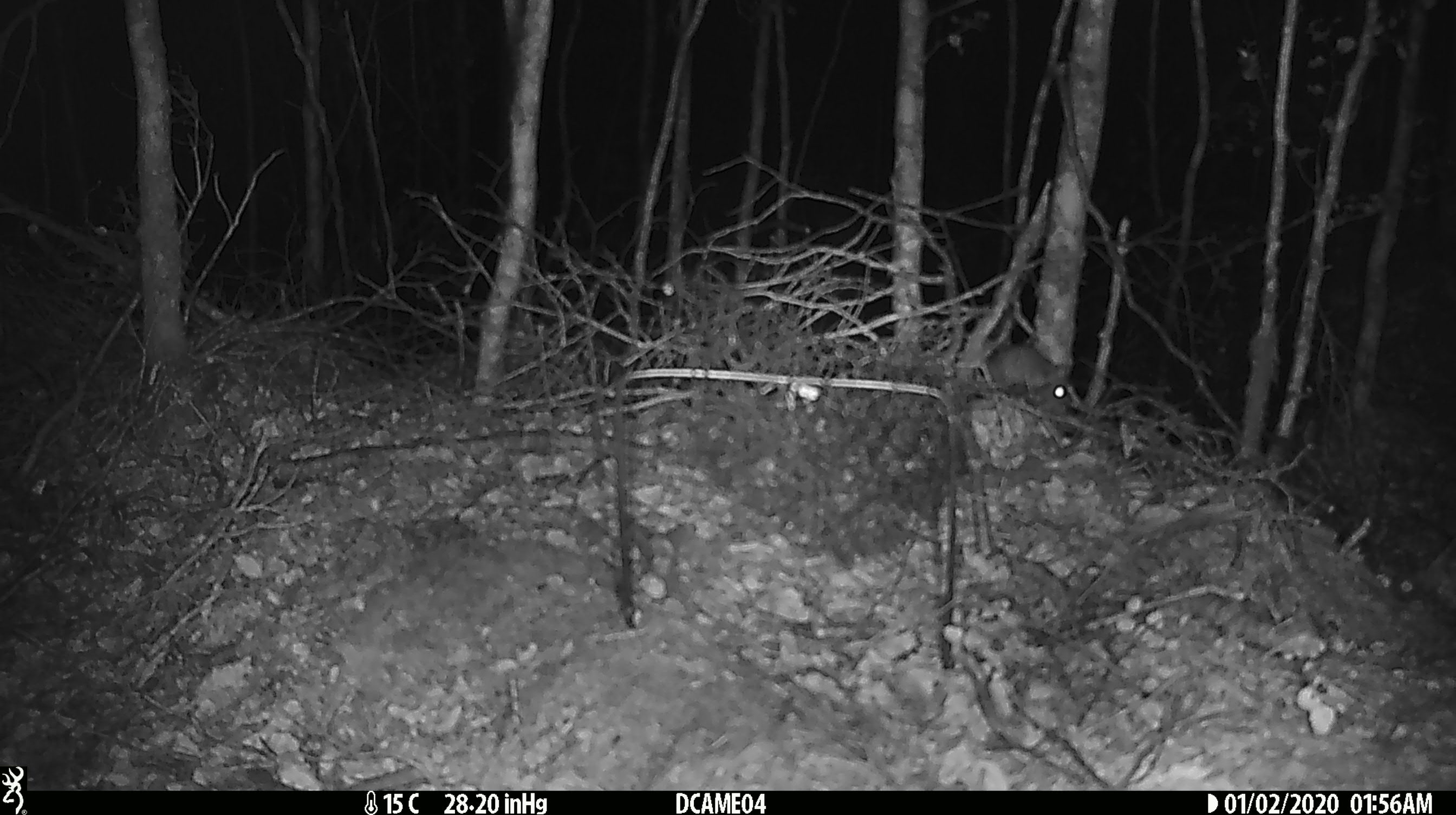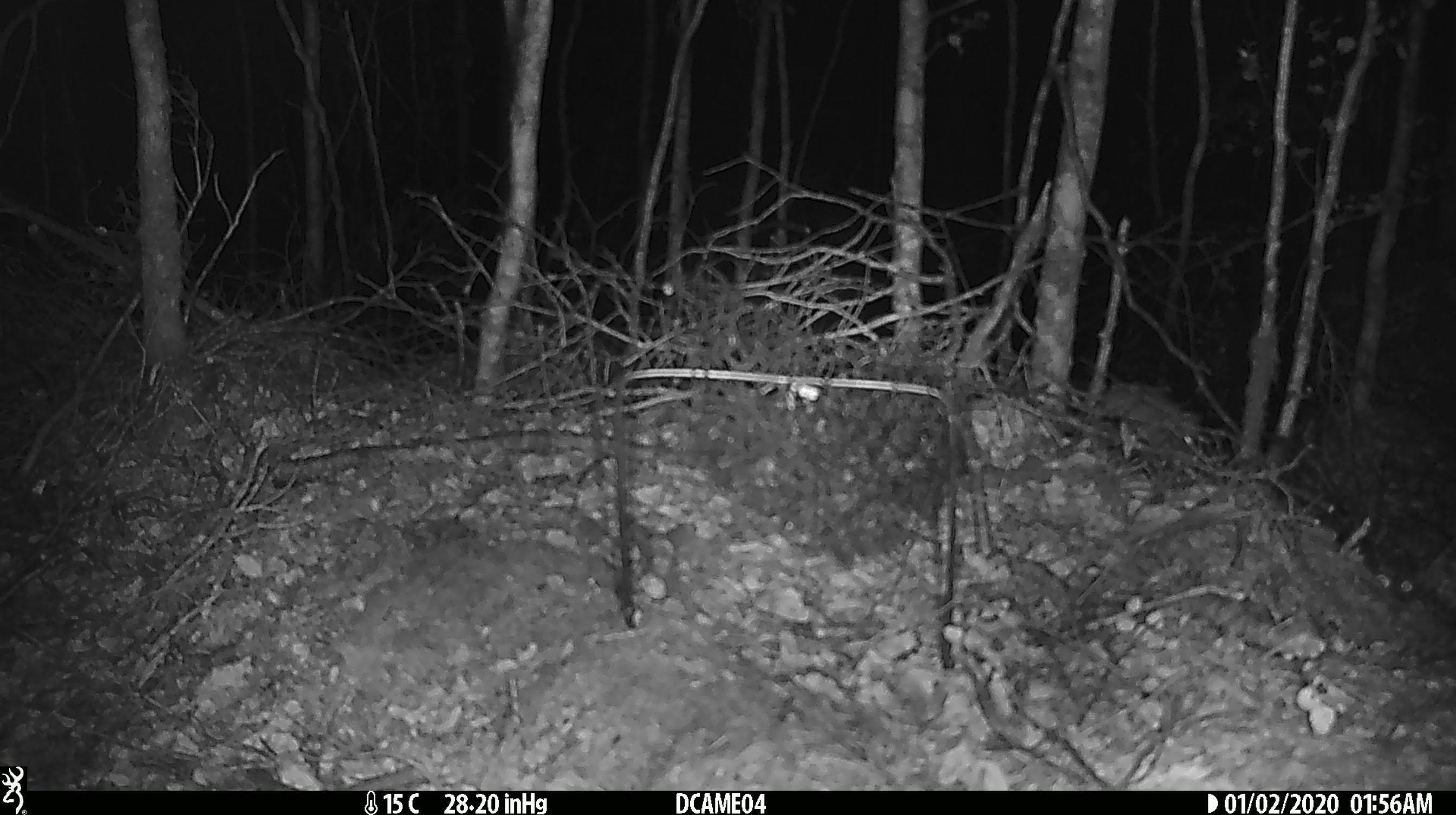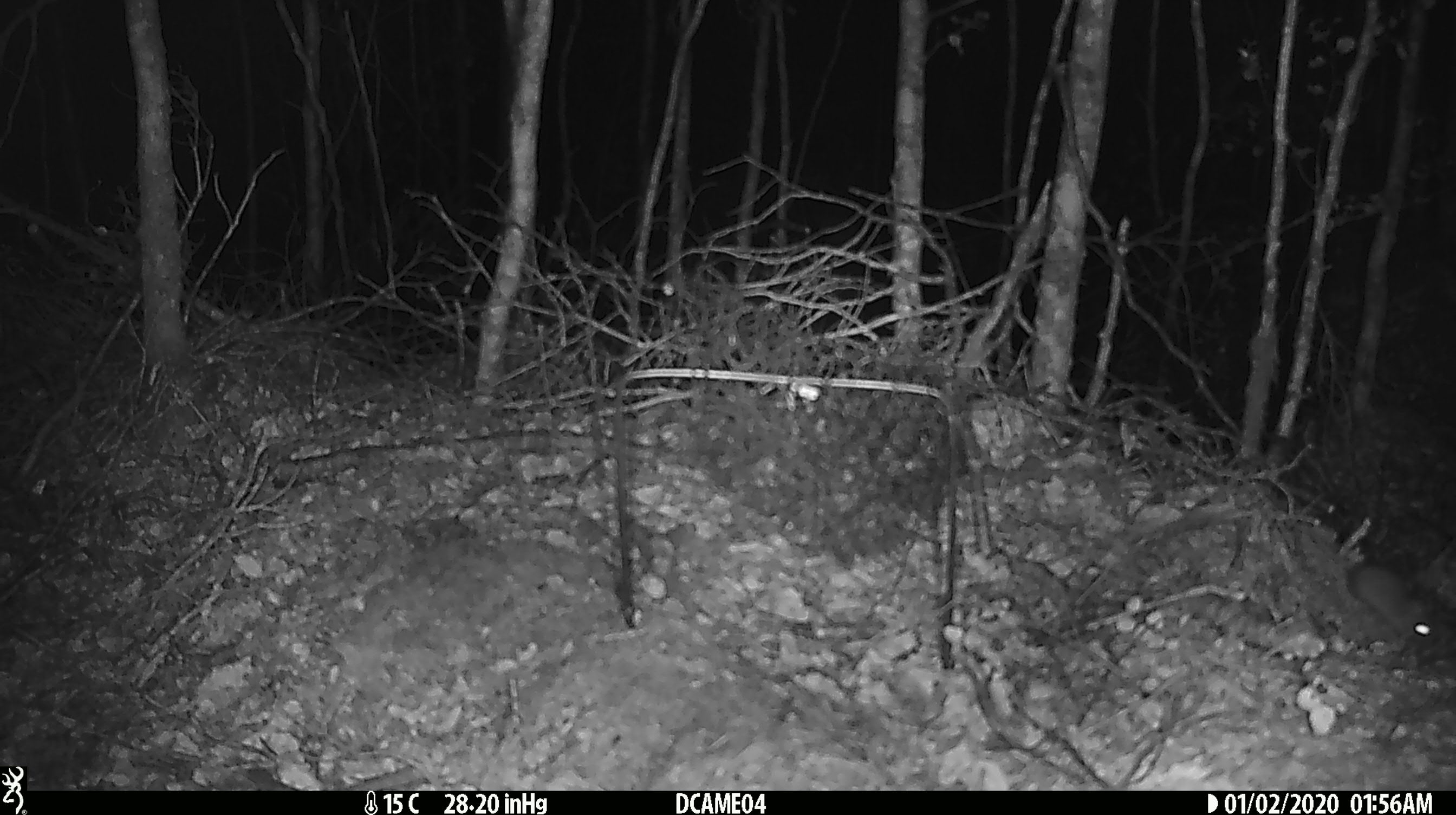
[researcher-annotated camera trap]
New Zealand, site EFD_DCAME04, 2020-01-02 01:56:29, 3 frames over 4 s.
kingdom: Animalia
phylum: Chordata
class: Mammalia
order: Rodentia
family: Muridae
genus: Mus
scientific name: Mus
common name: mouse